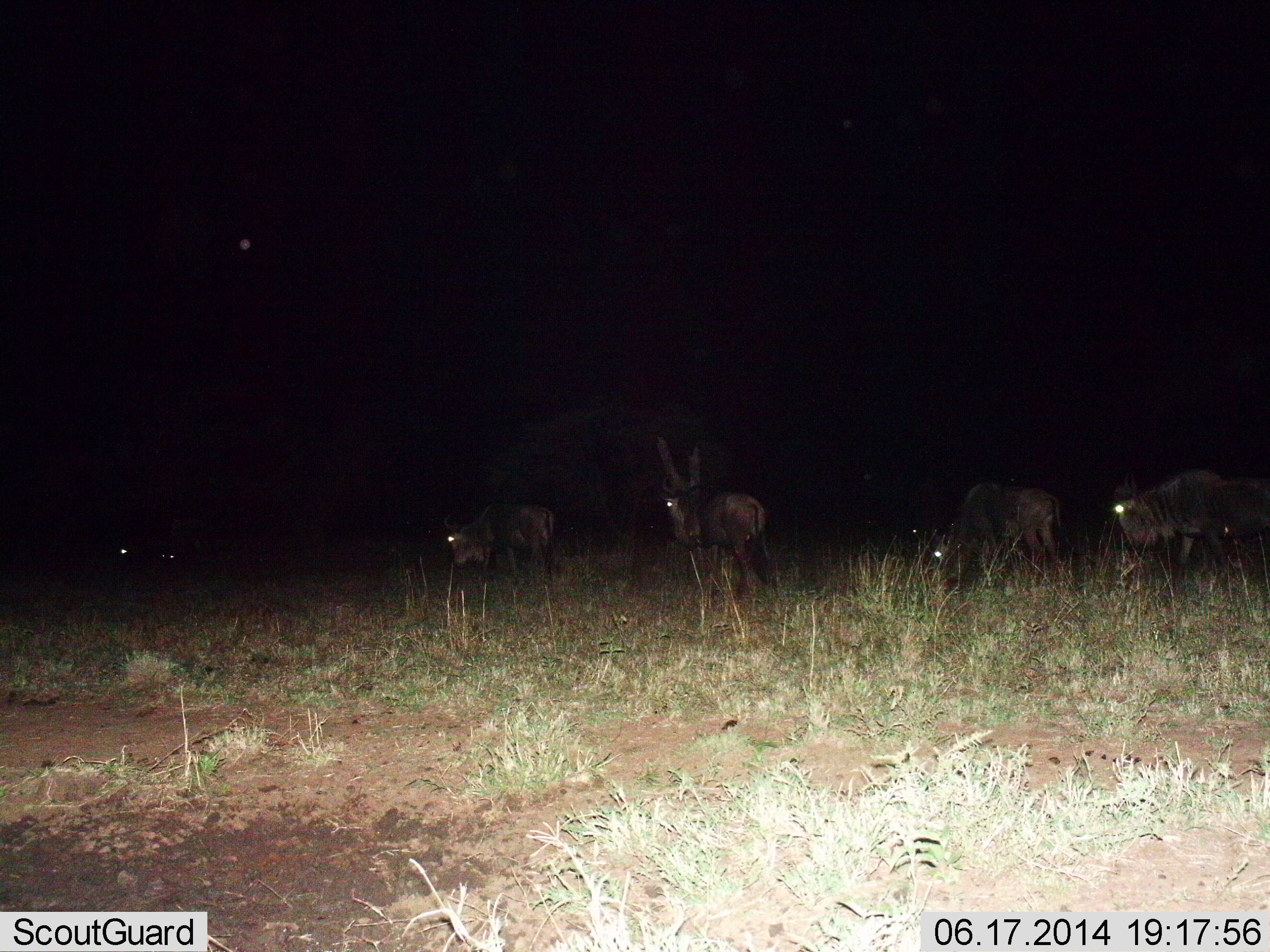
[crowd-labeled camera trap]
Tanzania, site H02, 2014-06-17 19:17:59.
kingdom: Animalia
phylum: Chordata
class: Mammalia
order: Artiodactyla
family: Bovidae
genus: Connochaetes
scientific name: Connochaetes taurinus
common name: blue wildebeest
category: wildebeest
Wildebeest (blue wildebeest) (Connochaetes taurinus), count 6. Behavior (volunteer vote fractions): standing 50%, resting 0%, moving 60%, interacting 0%. Young present (vote fraction): 0%. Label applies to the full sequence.